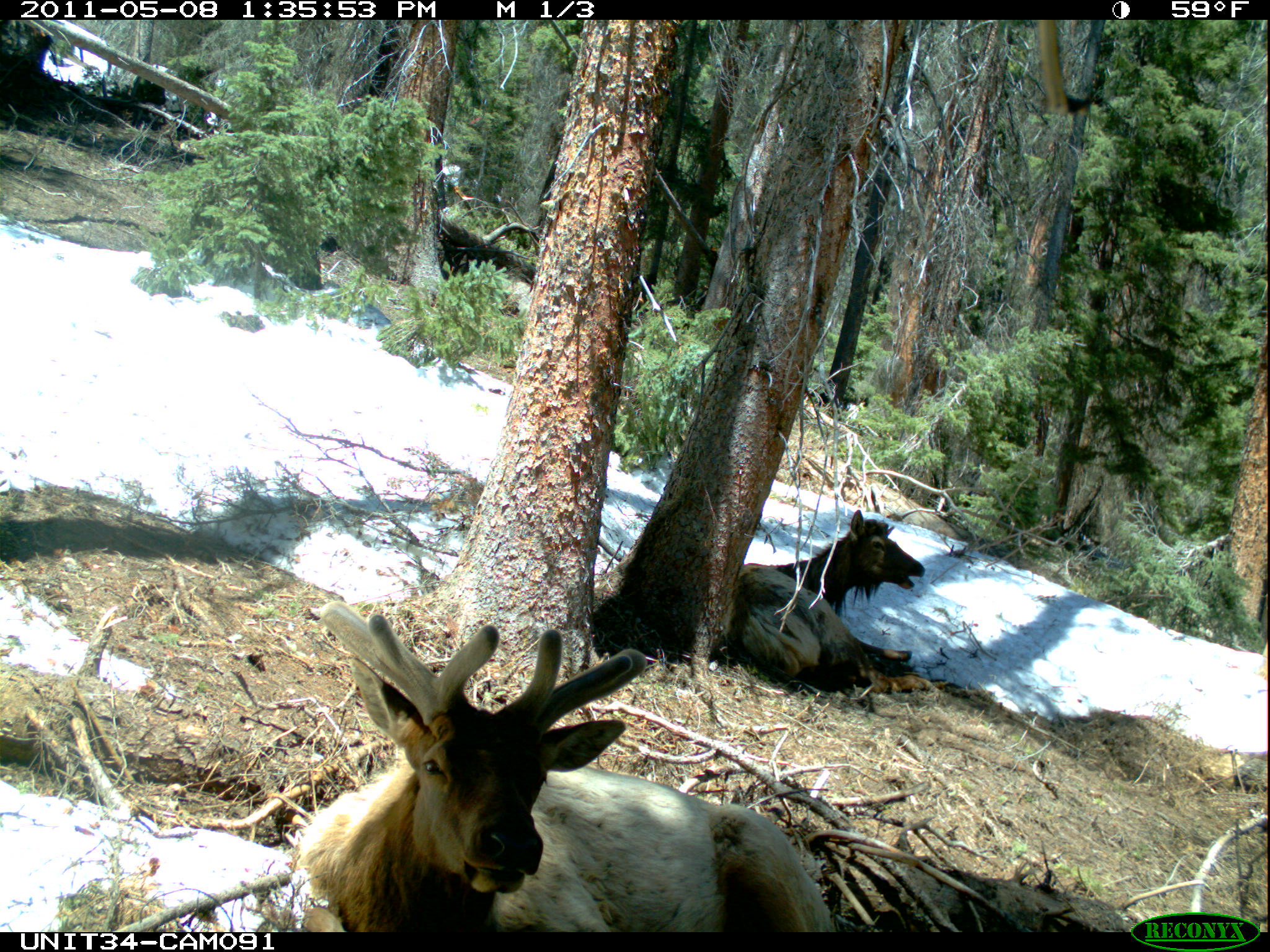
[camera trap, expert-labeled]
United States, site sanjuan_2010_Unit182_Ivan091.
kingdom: Animalia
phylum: Chordata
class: Mammalia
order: Artiodactyla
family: Cervidae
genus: Cervus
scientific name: Cervus elaphus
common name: red deer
Cervus elaphus (red deer).